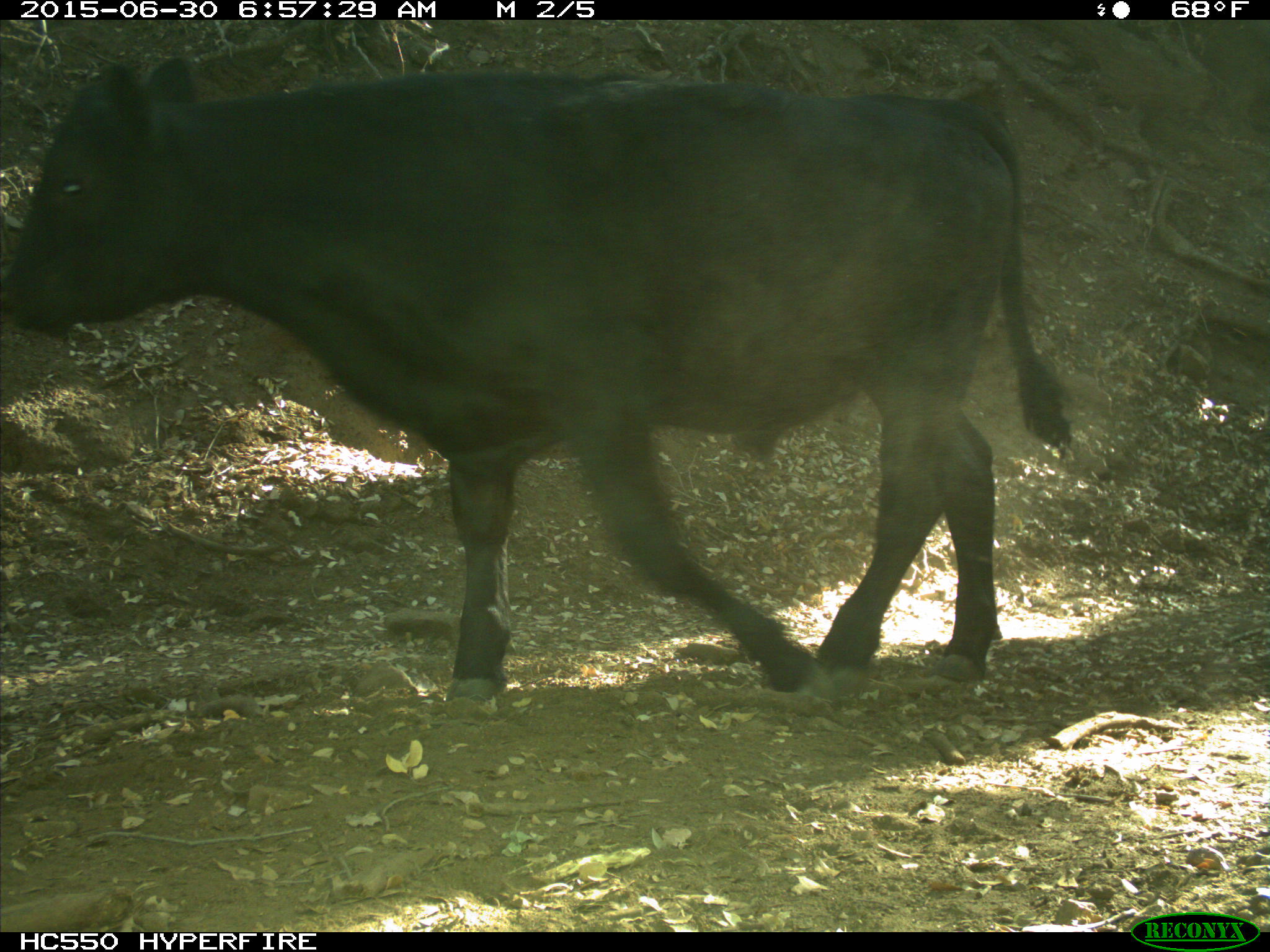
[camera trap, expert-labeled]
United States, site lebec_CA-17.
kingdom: Animalia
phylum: Chordata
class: Mammalia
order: Artiodactyla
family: Bovidae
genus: Bos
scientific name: Bos taurus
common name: domestic cow